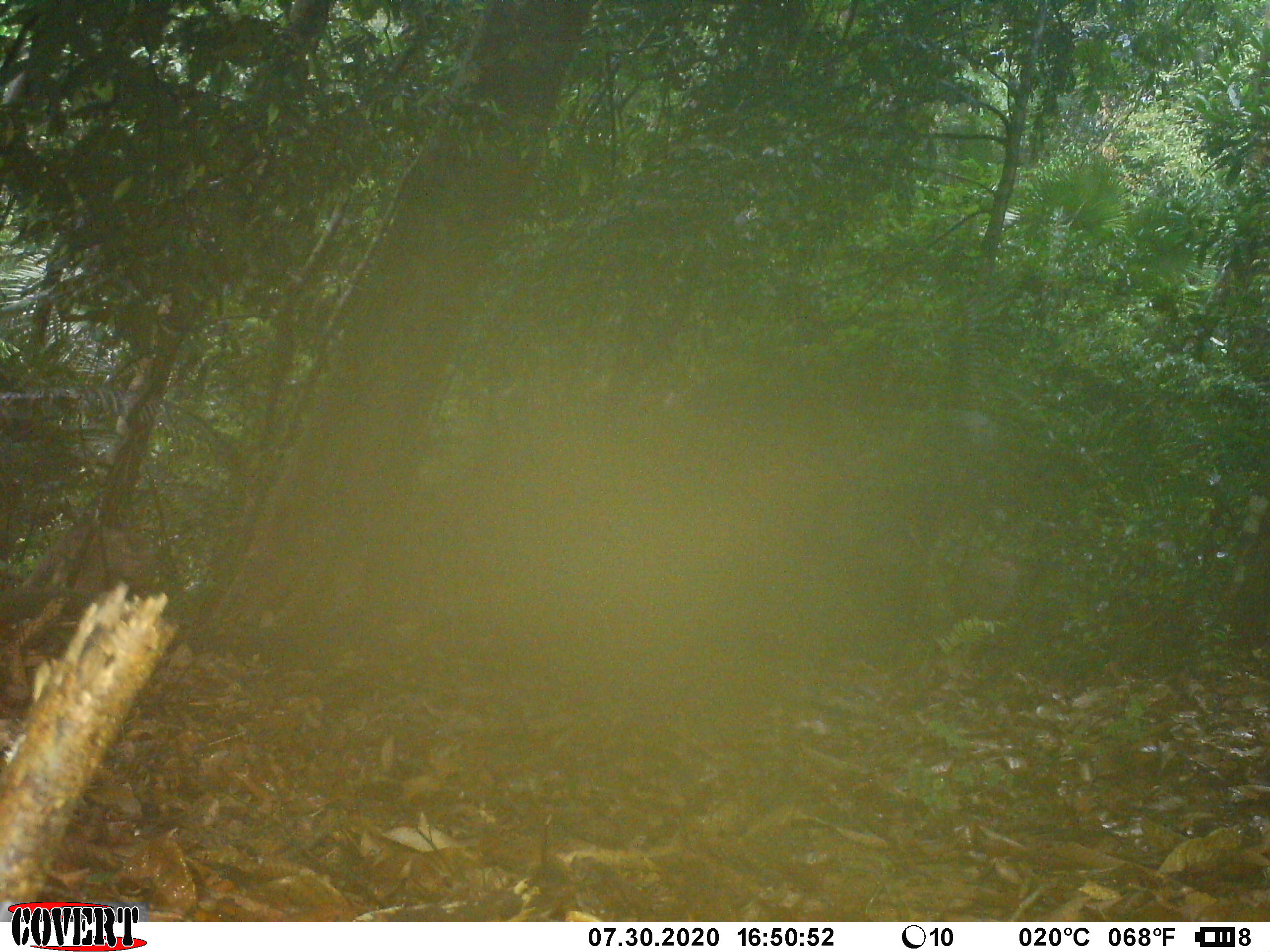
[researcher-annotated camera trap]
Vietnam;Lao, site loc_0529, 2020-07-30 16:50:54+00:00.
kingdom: Animalia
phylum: Chordata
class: Mammalia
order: Primates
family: Cercopithecidae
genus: Macaca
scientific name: Macaca nemestrina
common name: pig-tailed macaque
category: pig tailed macaque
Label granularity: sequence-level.